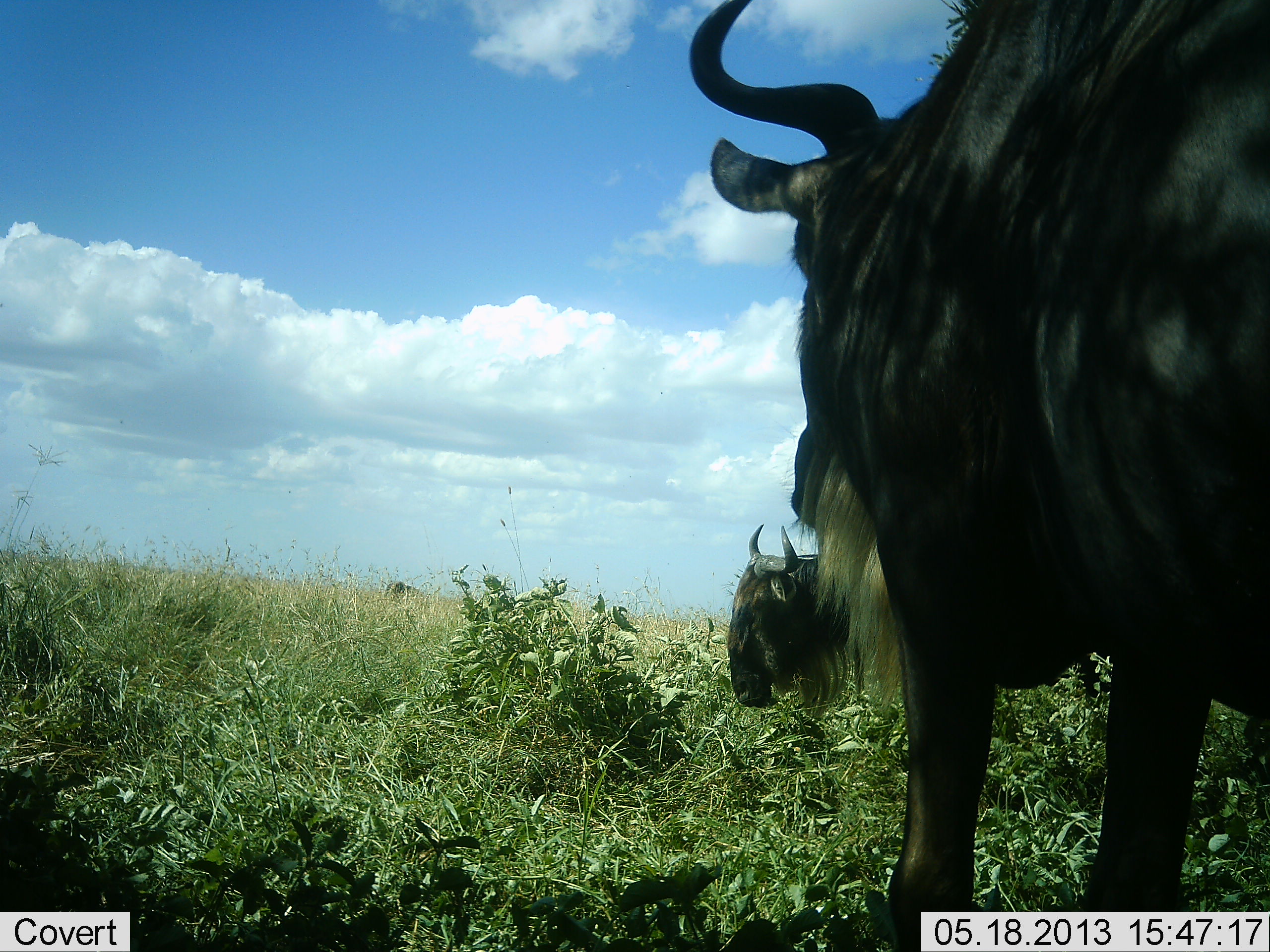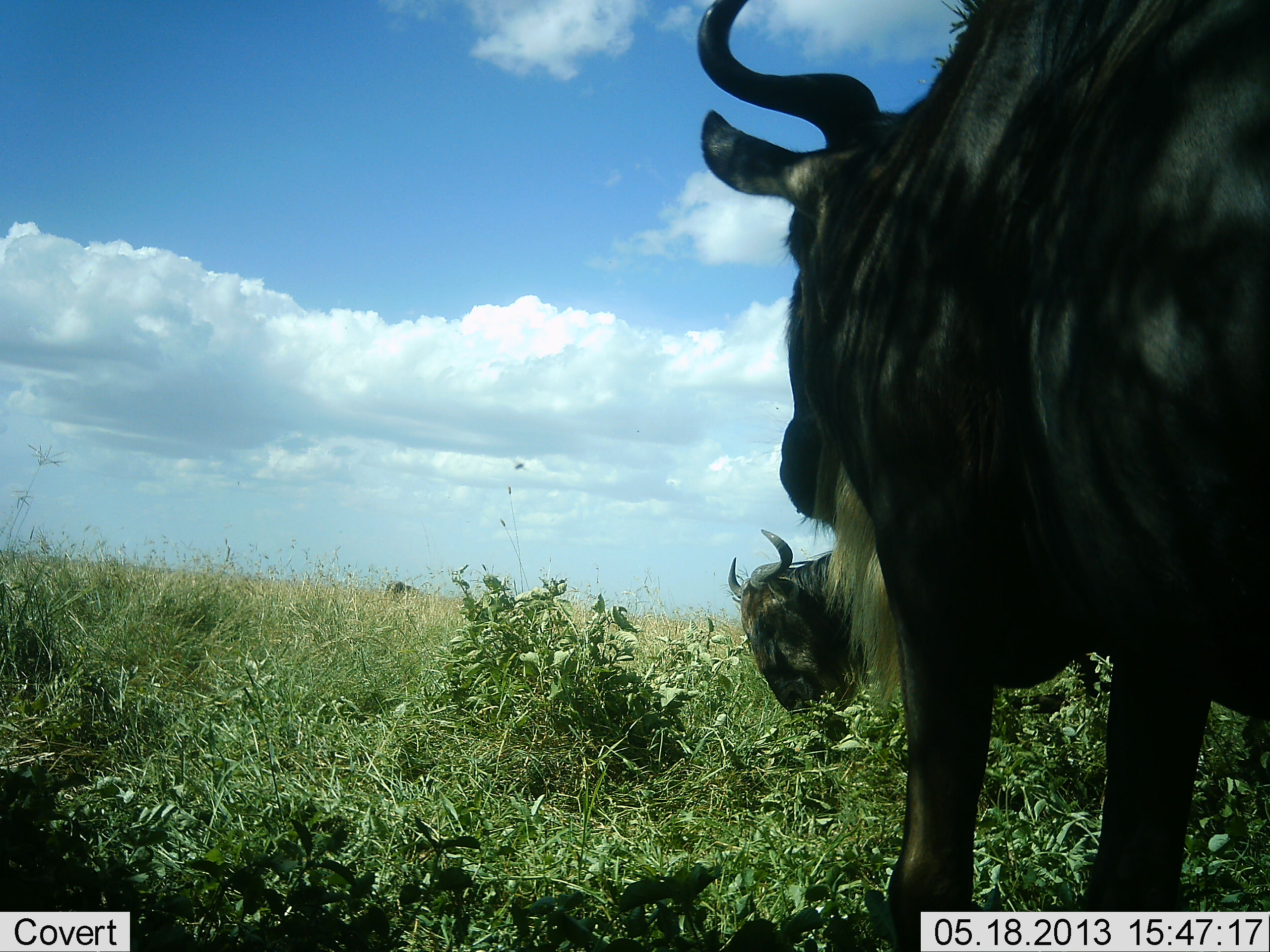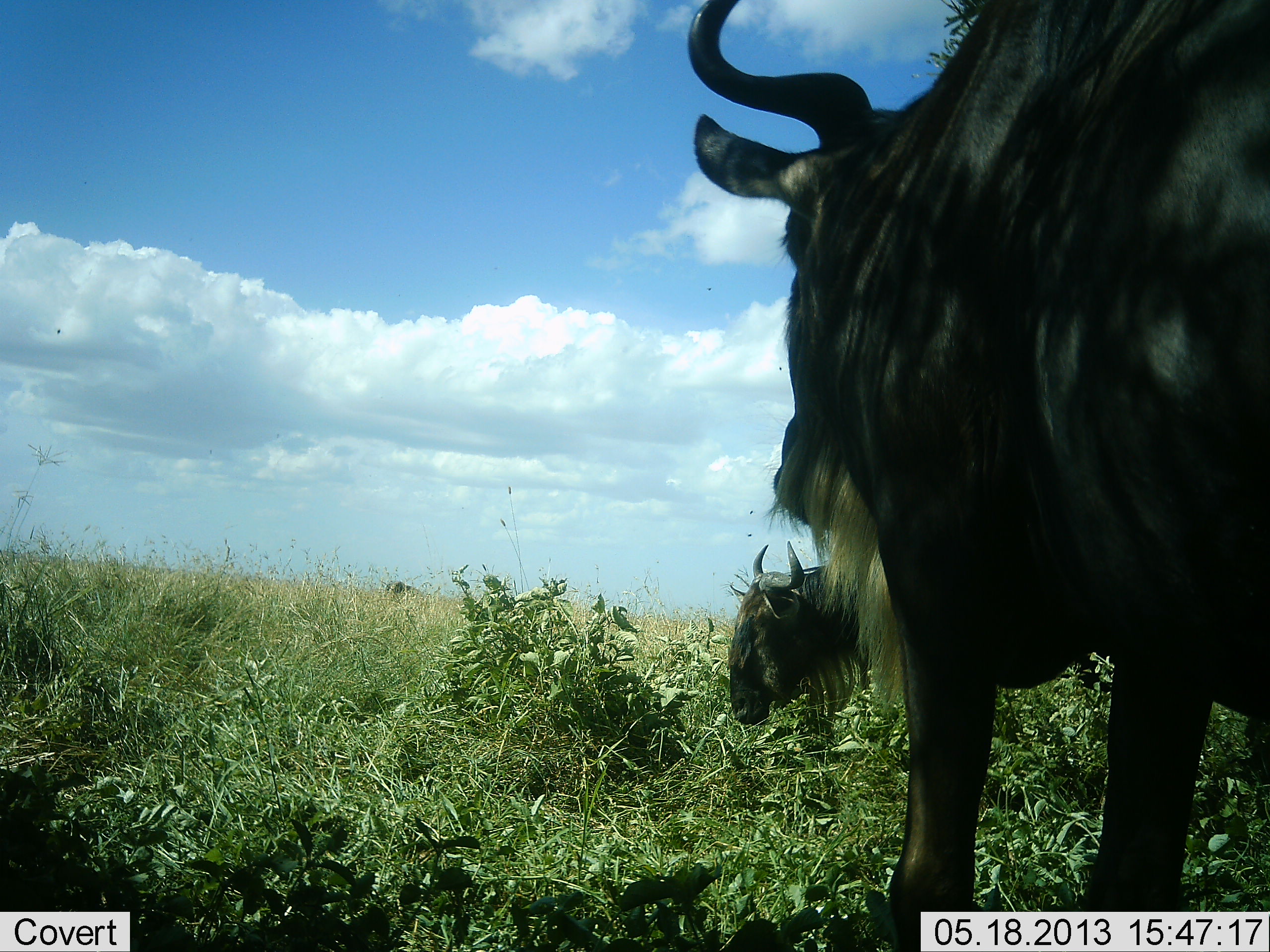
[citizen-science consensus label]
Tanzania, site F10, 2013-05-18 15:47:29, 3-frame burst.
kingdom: Animalia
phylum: Chordata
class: Mammalia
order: Artiodactyla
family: Bovidae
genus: Connochaetes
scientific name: Connochaetes taurinus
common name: blue wildebeest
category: wildebeest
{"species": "wildebeest (blue wildebeest) (Connochaetes taurinus)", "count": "2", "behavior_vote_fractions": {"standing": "88%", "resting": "6%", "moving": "6%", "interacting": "0%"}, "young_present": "0%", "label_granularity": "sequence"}